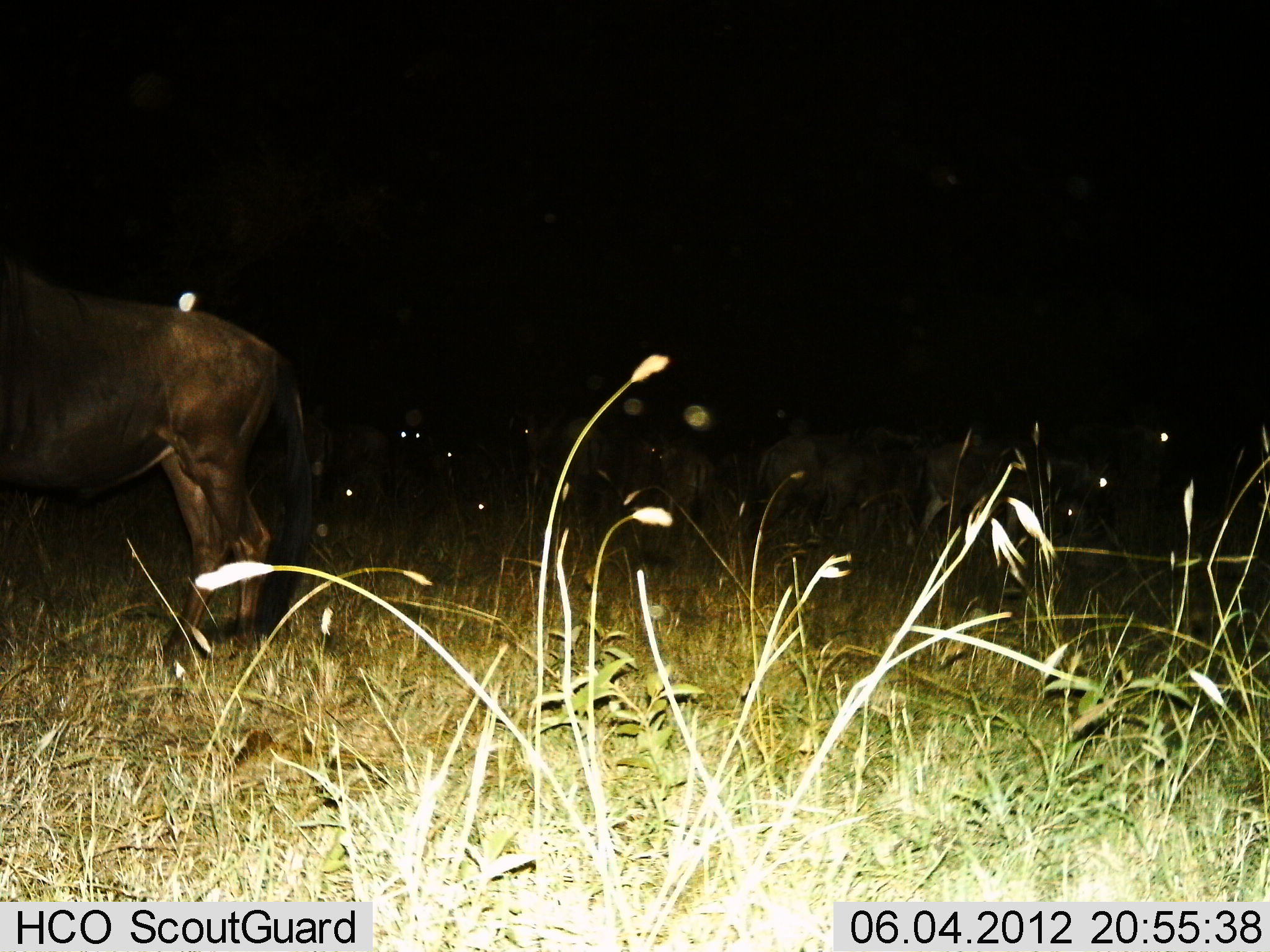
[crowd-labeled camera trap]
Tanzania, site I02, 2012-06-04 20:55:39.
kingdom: Animalia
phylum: Chordata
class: Mammalia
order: Artiodactyla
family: Bovidae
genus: Connochaetes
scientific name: Connochaetes taurinus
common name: blue wildebeest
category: wildebeest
Wildebeest (blue wildebeest) (Connochaetes taurinus), count 11-50. Behavior (volunteer vote fractions): standing 100%, resting 10%, moving 0%, interacting 10%. Young present (vote fraction): 0%. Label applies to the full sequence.